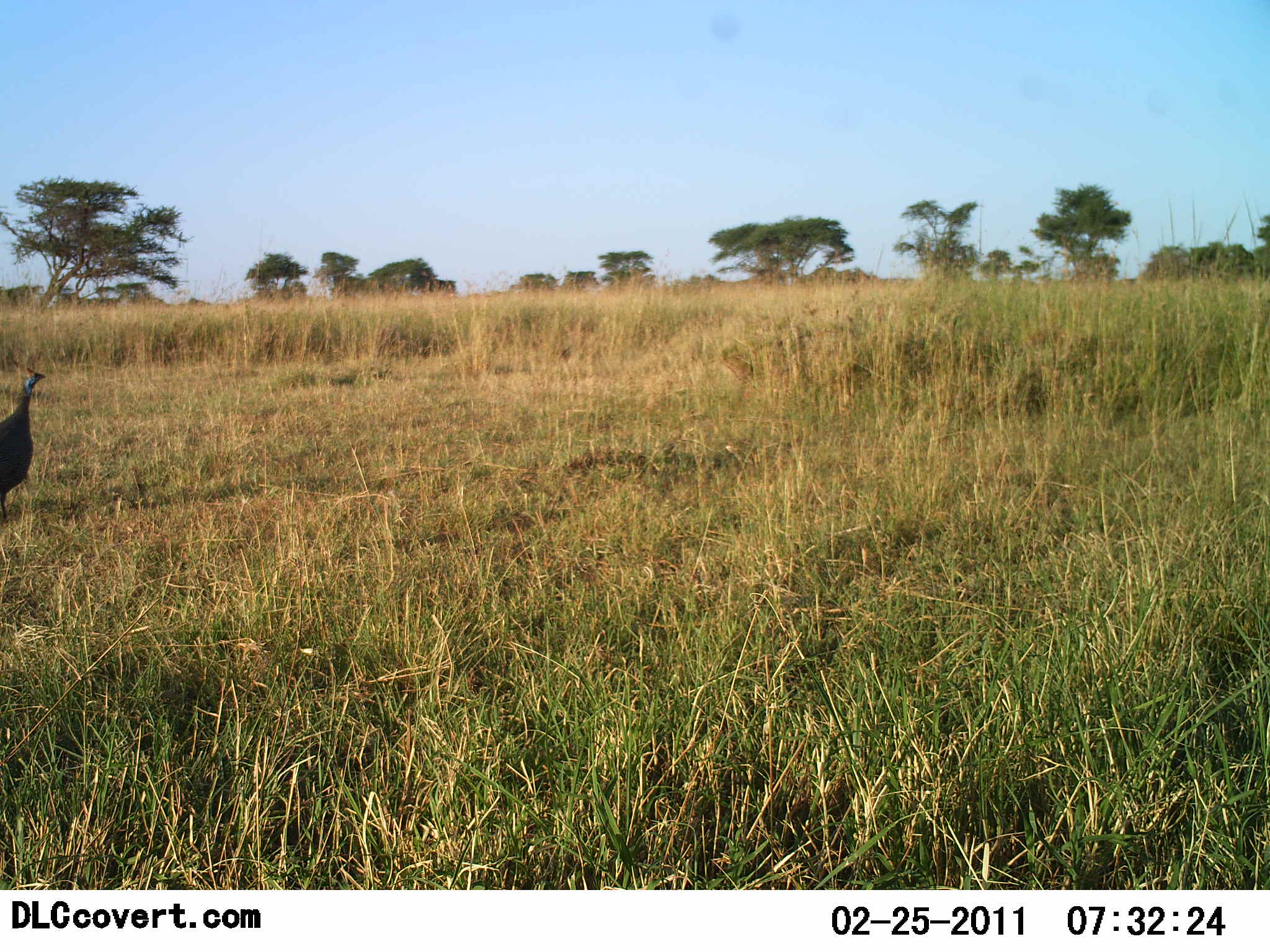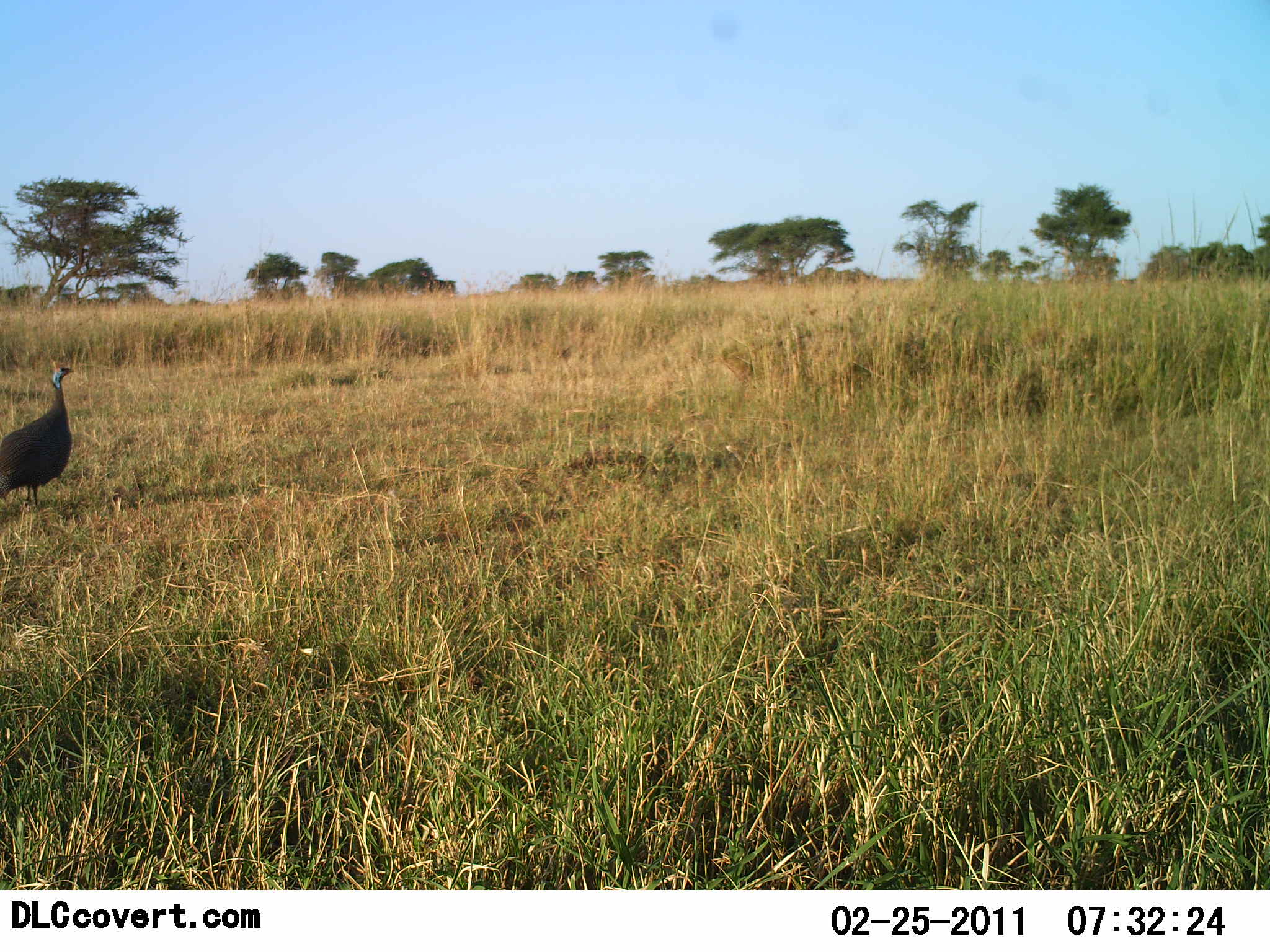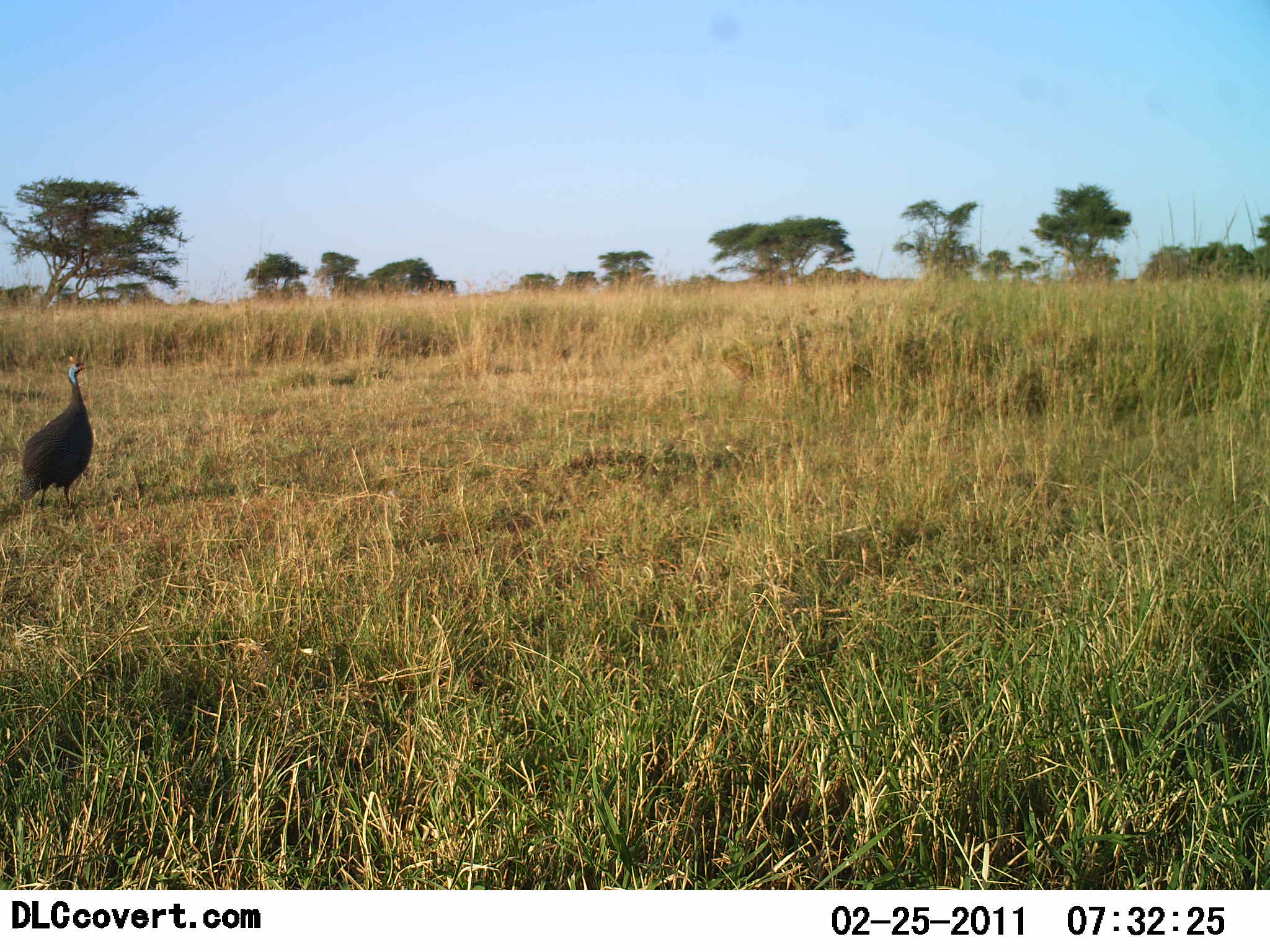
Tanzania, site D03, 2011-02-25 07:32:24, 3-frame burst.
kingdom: Animalia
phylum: Chordata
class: Aves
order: Galliformes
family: Numididae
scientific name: Numididae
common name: guinea fowl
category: guineafowl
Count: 1.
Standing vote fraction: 23%.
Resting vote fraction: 0%.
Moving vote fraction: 85%.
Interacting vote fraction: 0%.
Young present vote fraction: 0%.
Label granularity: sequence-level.